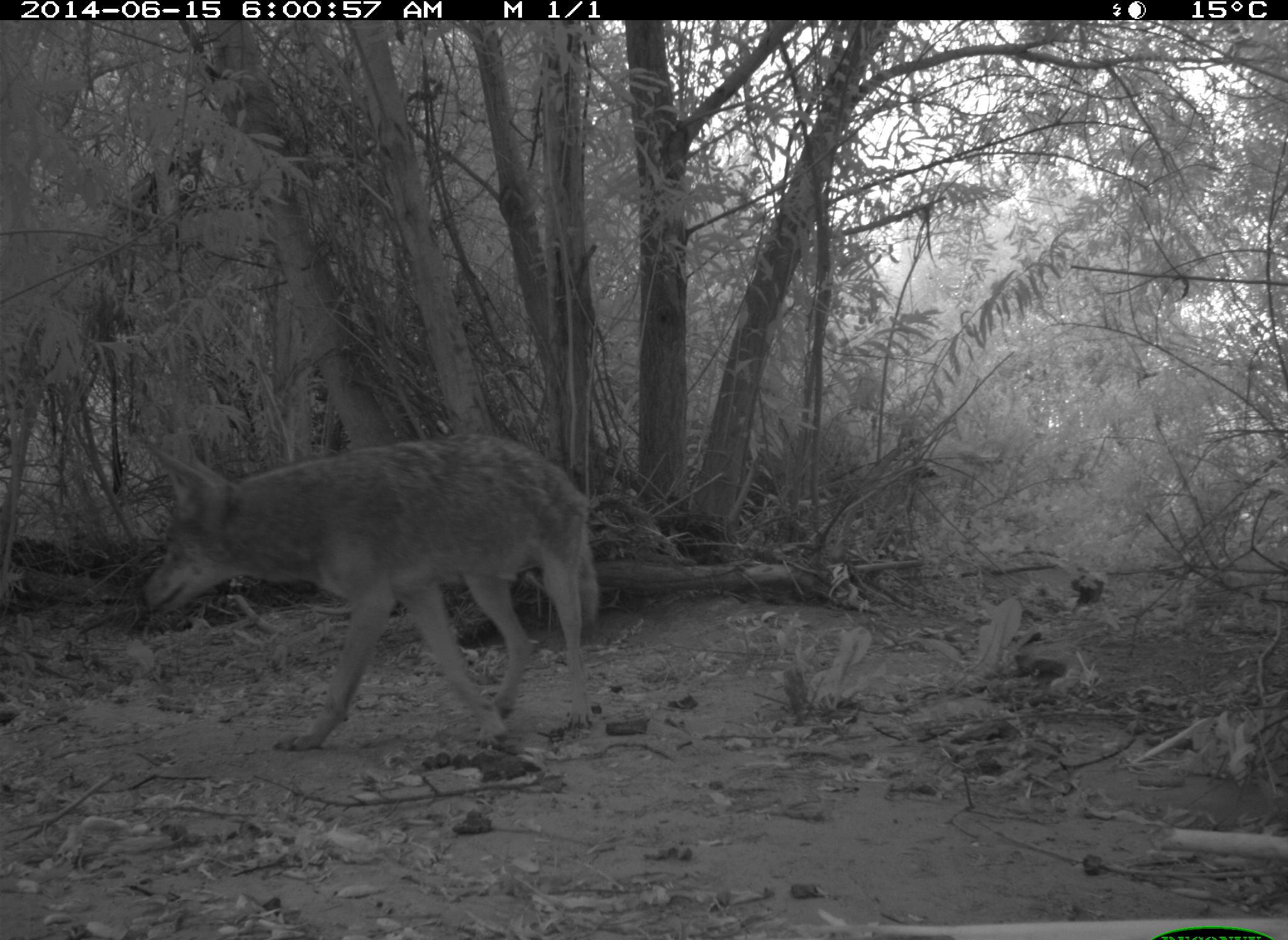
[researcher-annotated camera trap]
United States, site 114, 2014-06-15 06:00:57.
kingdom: Animalia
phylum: Chordata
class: Mammalia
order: Carnivora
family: Canidae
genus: Canis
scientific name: Canis latrans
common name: coyote